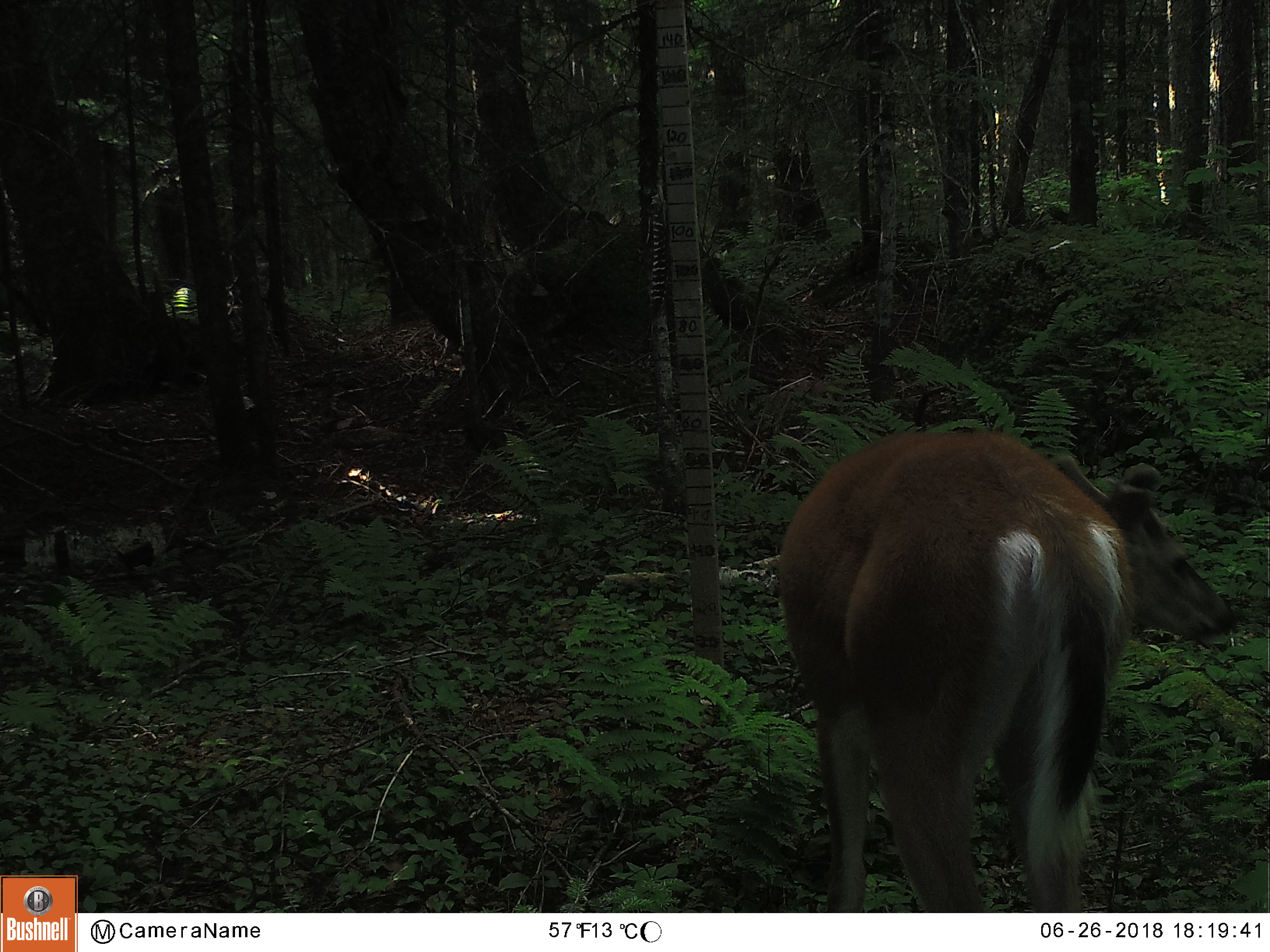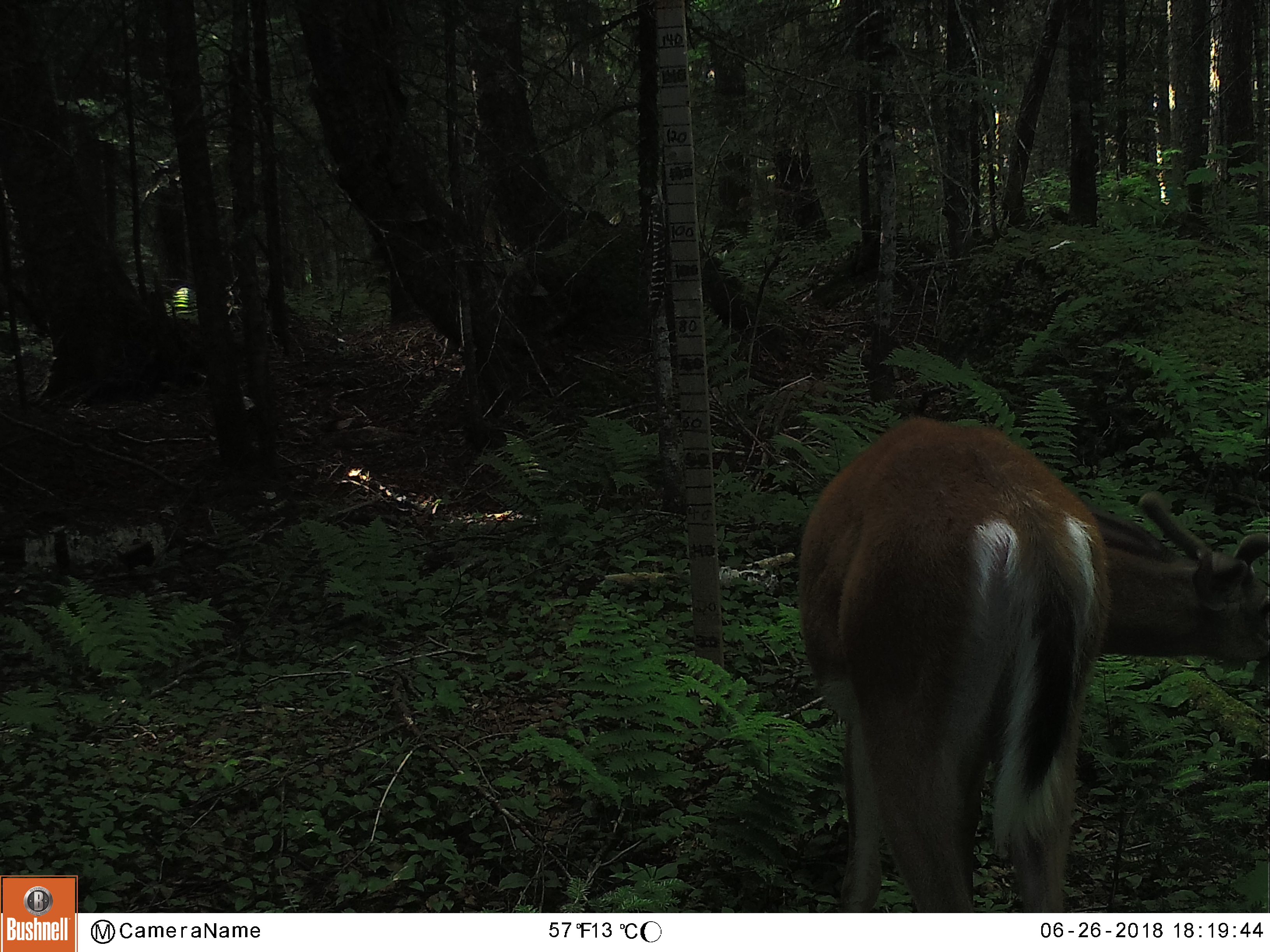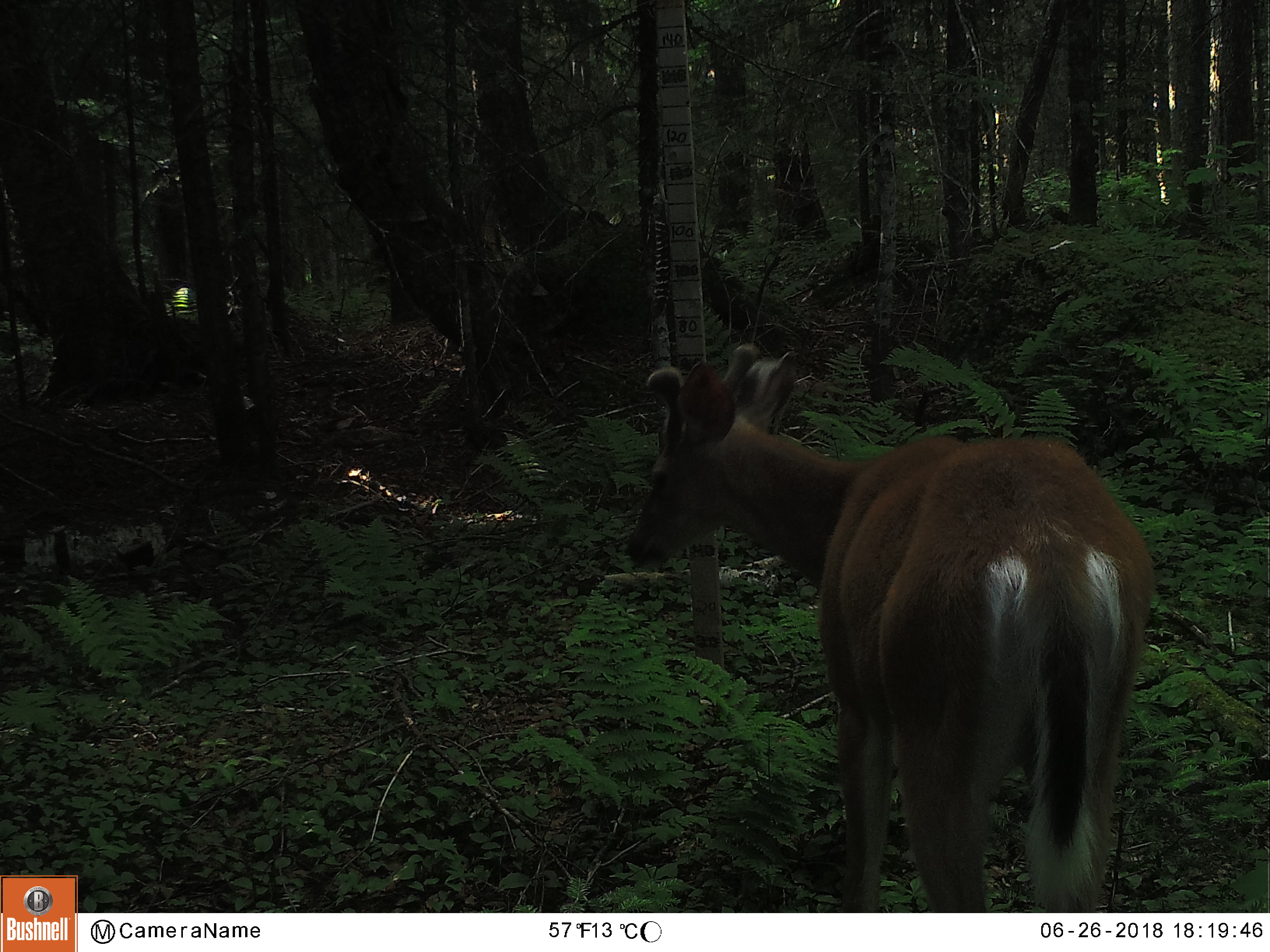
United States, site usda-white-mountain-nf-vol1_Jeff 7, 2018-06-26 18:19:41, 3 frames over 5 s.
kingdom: Animalia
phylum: Chordata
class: Mammalia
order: Artiodactyla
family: Cervidae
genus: Odocoileus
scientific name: Odocoileus virginianus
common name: white-tailed deer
White-tailed deer (Odocoileus virginianus).